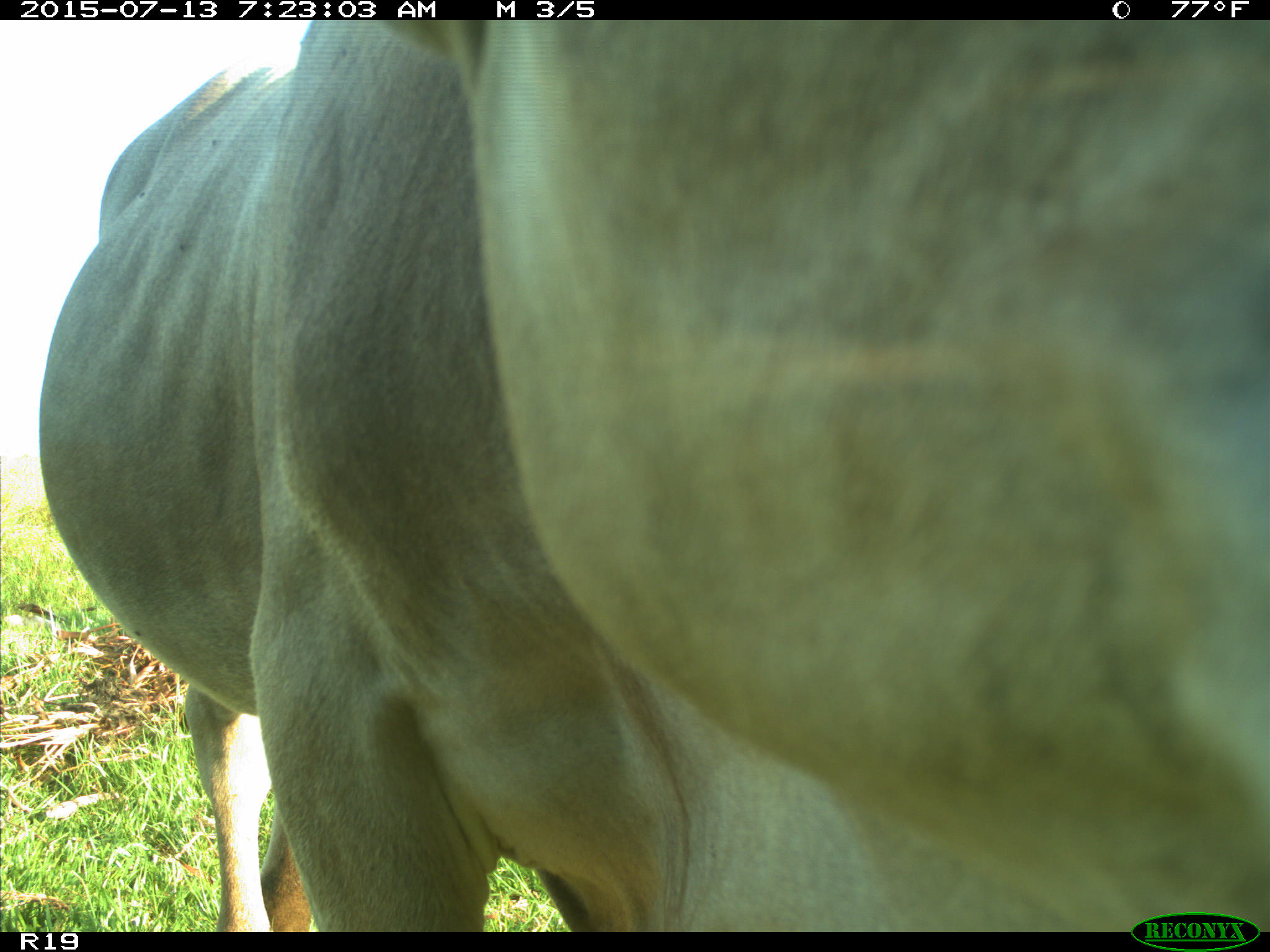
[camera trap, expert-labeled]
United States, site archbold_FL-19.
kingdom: Animalia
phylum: Chordata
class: Mammalia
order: Artiodactyla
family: Bovidae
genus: Bos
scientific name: Bos taurus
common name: domestic cow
Bos taurus (domestic cow).